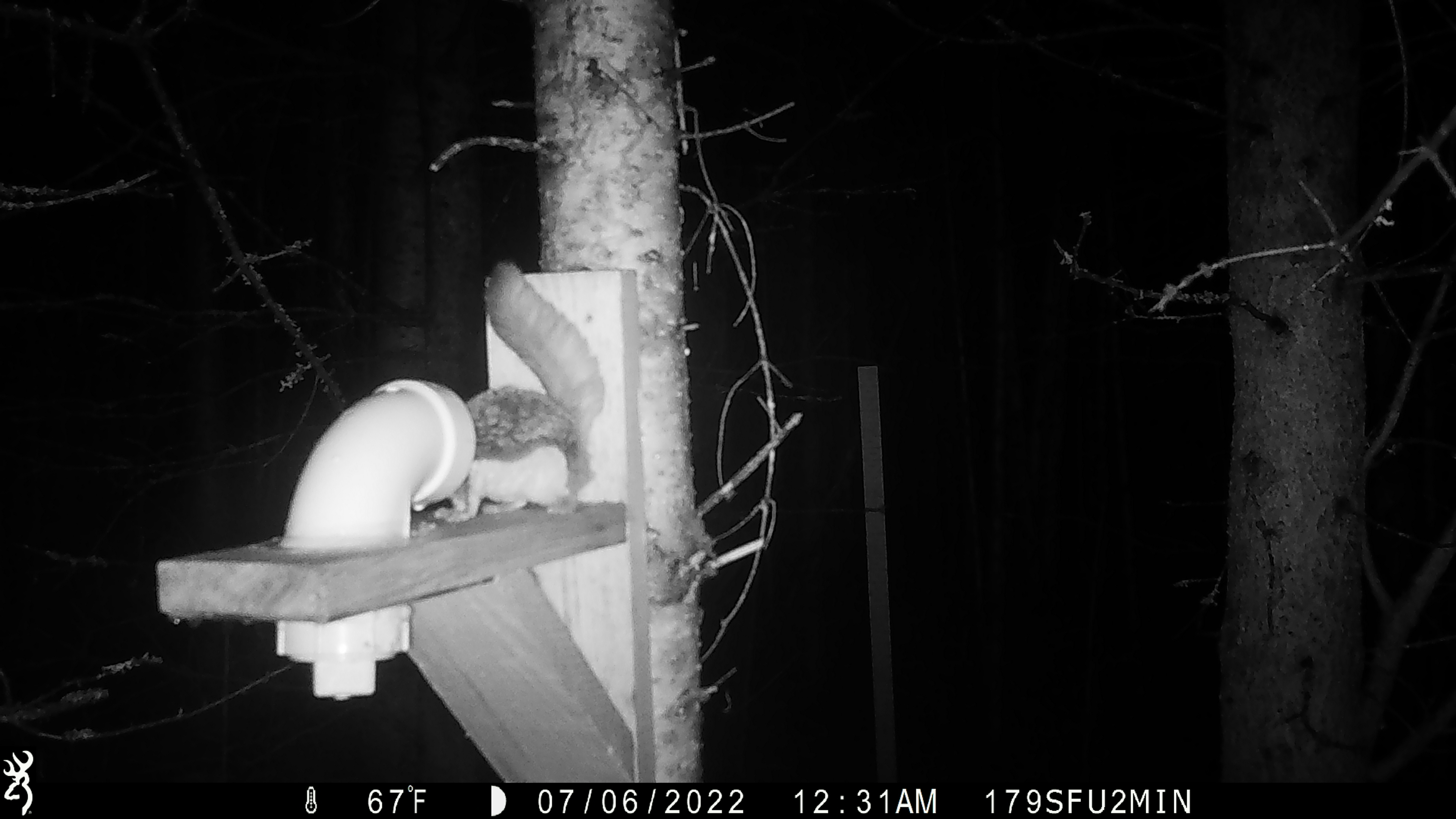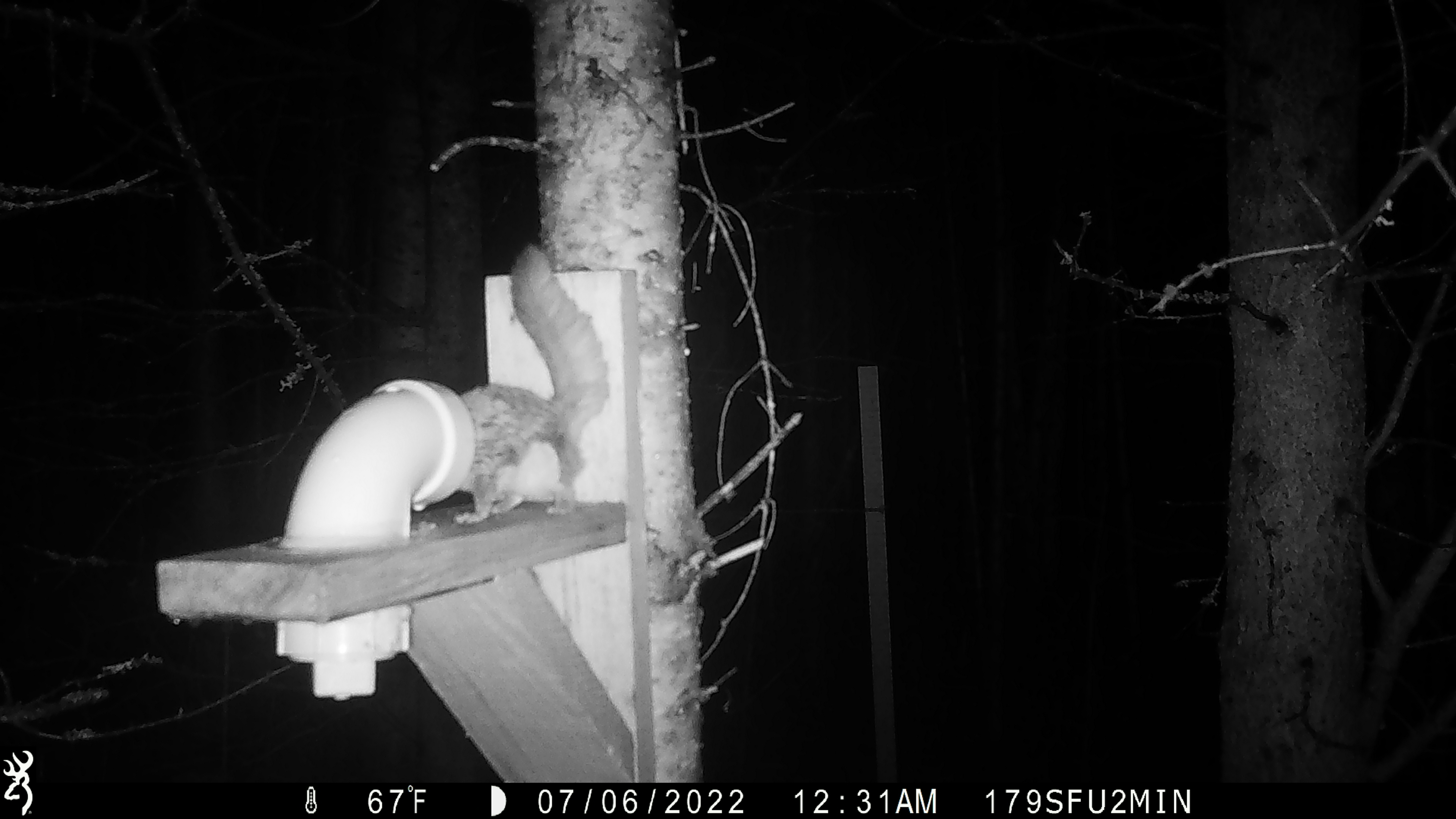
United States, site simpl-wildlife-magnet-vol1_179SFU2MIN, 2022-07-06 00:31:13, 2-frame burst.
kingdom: Animalia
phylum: Chordata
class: Mammalia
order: Rodentia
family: Sciuridae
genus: Glaucomys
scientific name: Glaucomys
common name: flying squirrel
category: flying squirrel sp.